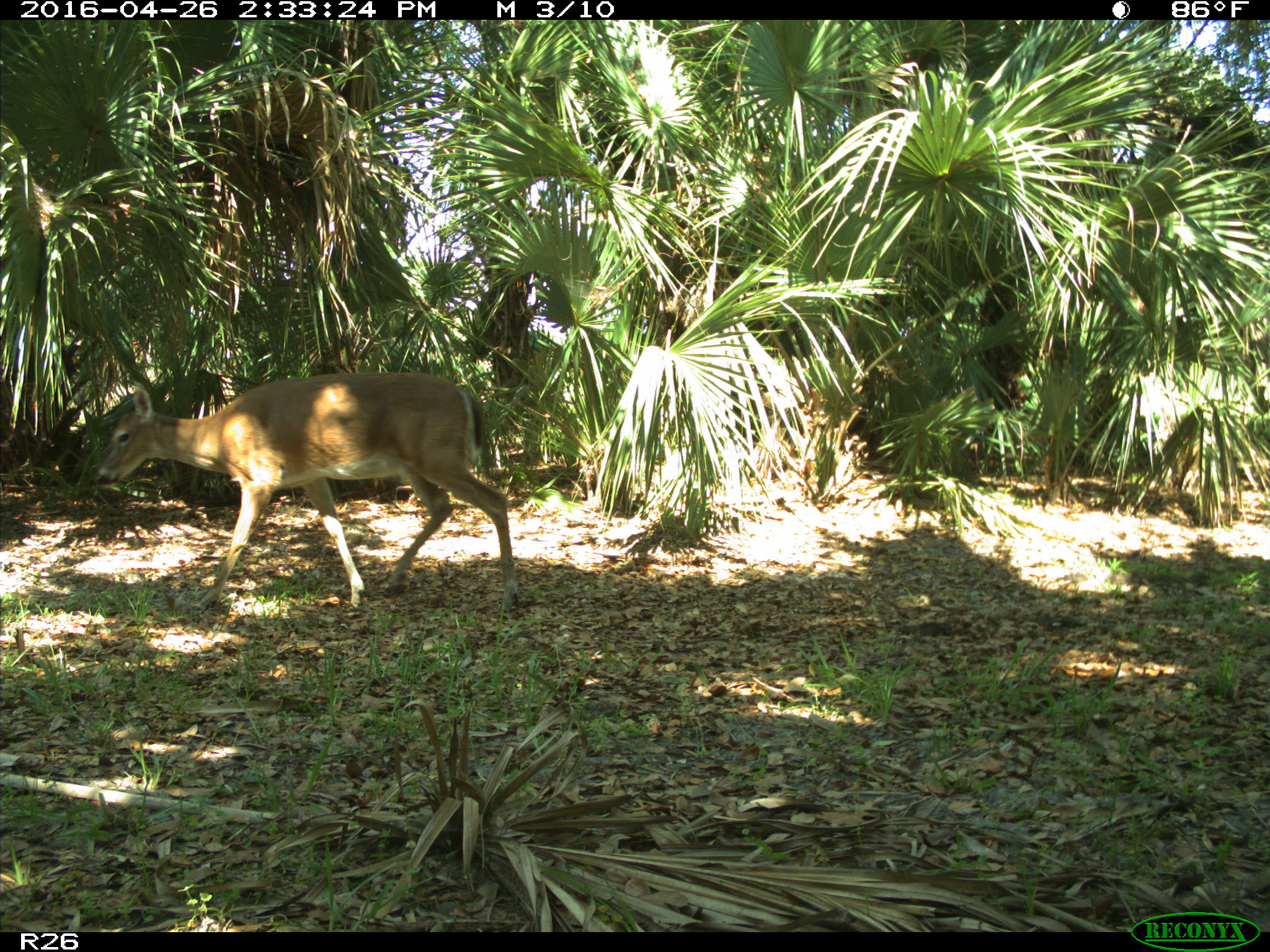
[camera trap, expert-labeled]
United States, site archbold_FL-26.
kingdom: Animalia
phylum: Chordata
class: Mammalia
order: Artiodactyla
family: Cervidae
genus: Odocoileus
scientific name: Odocoileus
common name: deer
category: unidentified deer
Unidentified deer (deer) (Odocoileus).